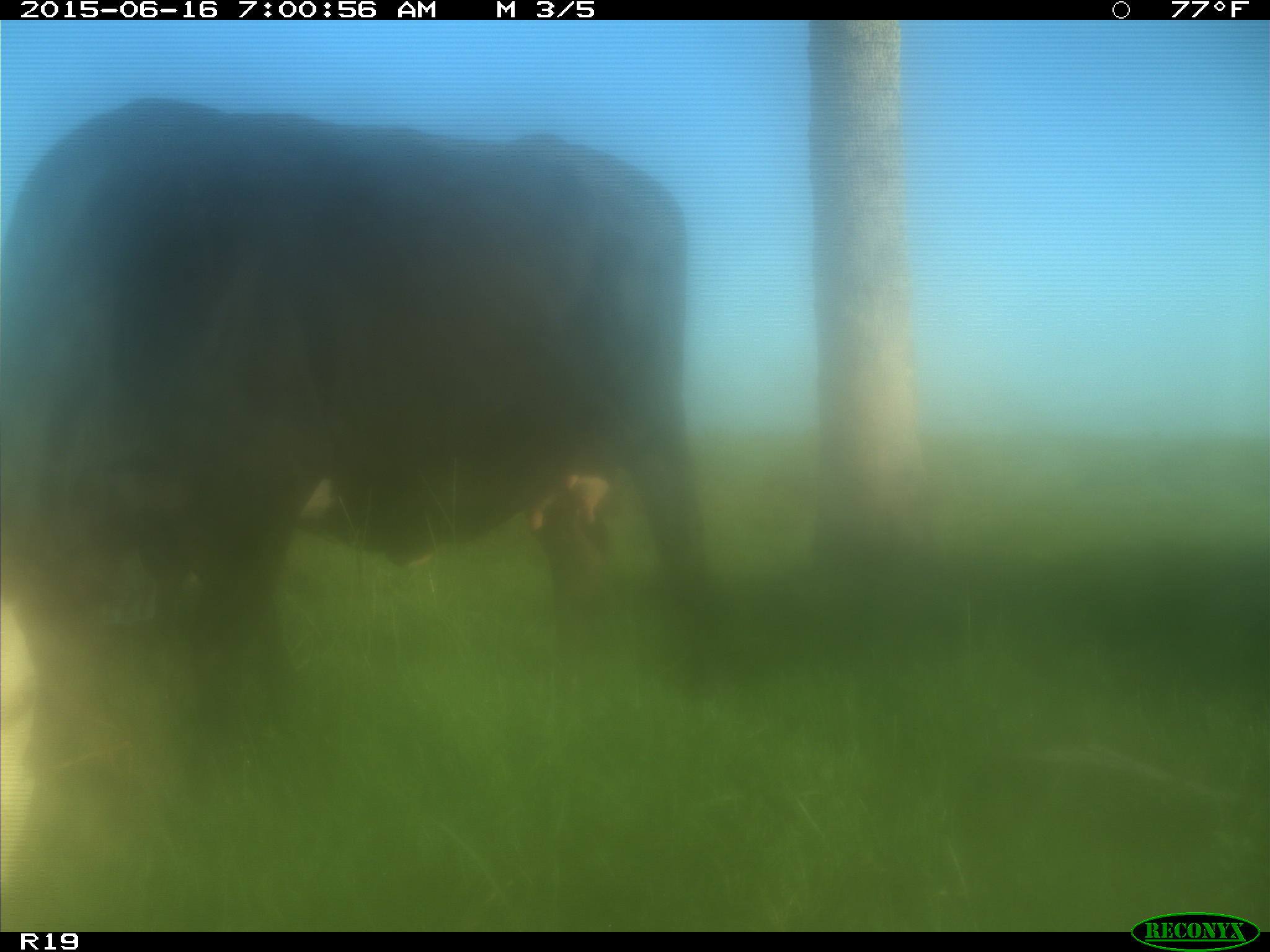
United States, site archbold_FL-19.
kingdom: Animalia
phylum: Chordata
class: Mammalia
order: Artiodactyla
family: Bovidae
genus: Bos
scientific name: Bos taurus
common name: domestic cow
Bos taurus (domestic cow).